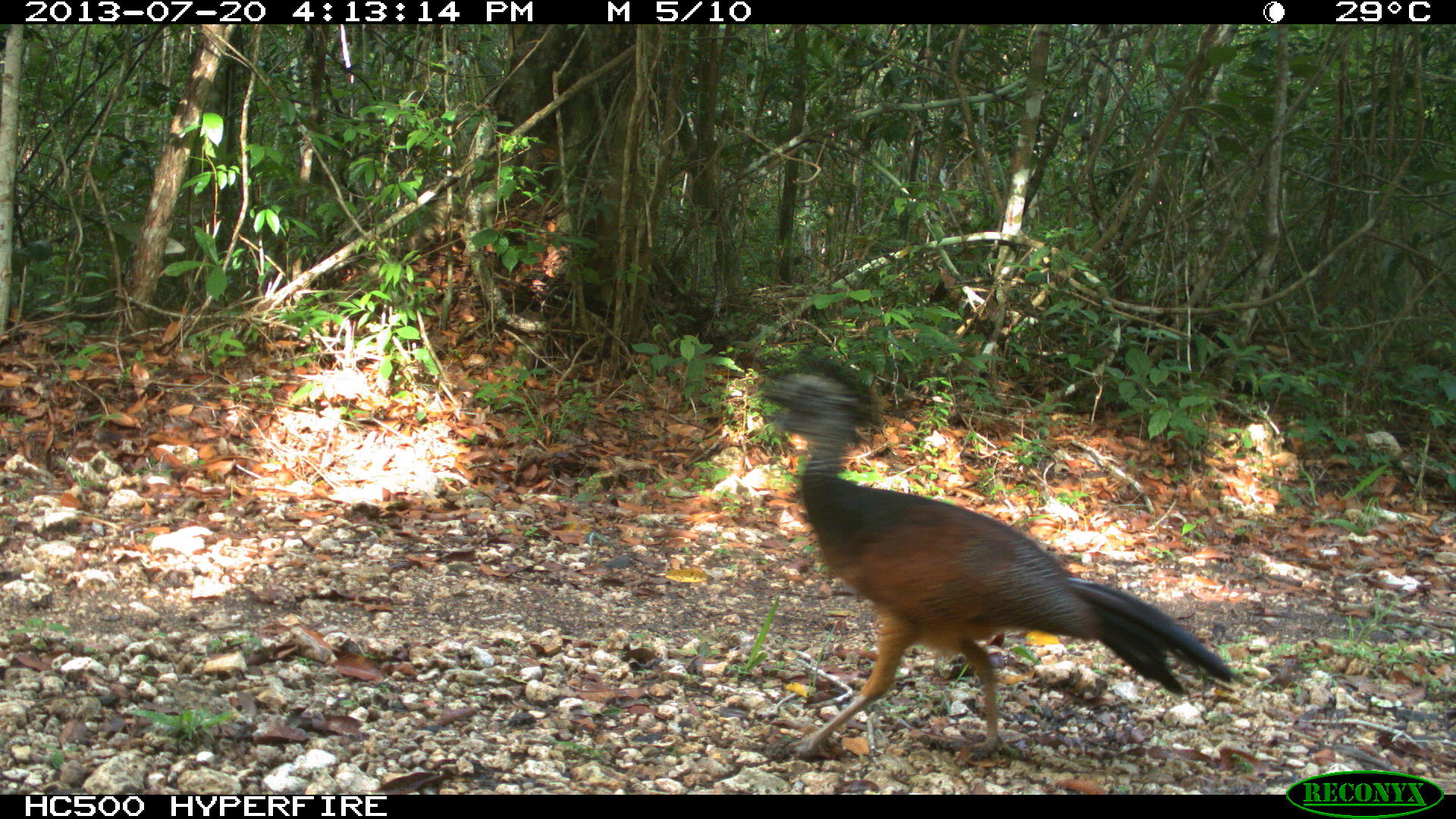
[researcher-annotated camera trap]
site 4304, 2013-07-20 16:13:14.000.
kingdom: Animalia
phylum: Chordata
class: Aves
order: Galliformes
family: Cracidae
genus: Crax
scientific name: Crax rubra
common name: great curassow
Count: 3.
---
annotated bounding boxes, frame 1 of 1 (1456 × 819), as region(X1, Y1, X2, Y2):
crax rubra: region(750, 342, 1248, 765)